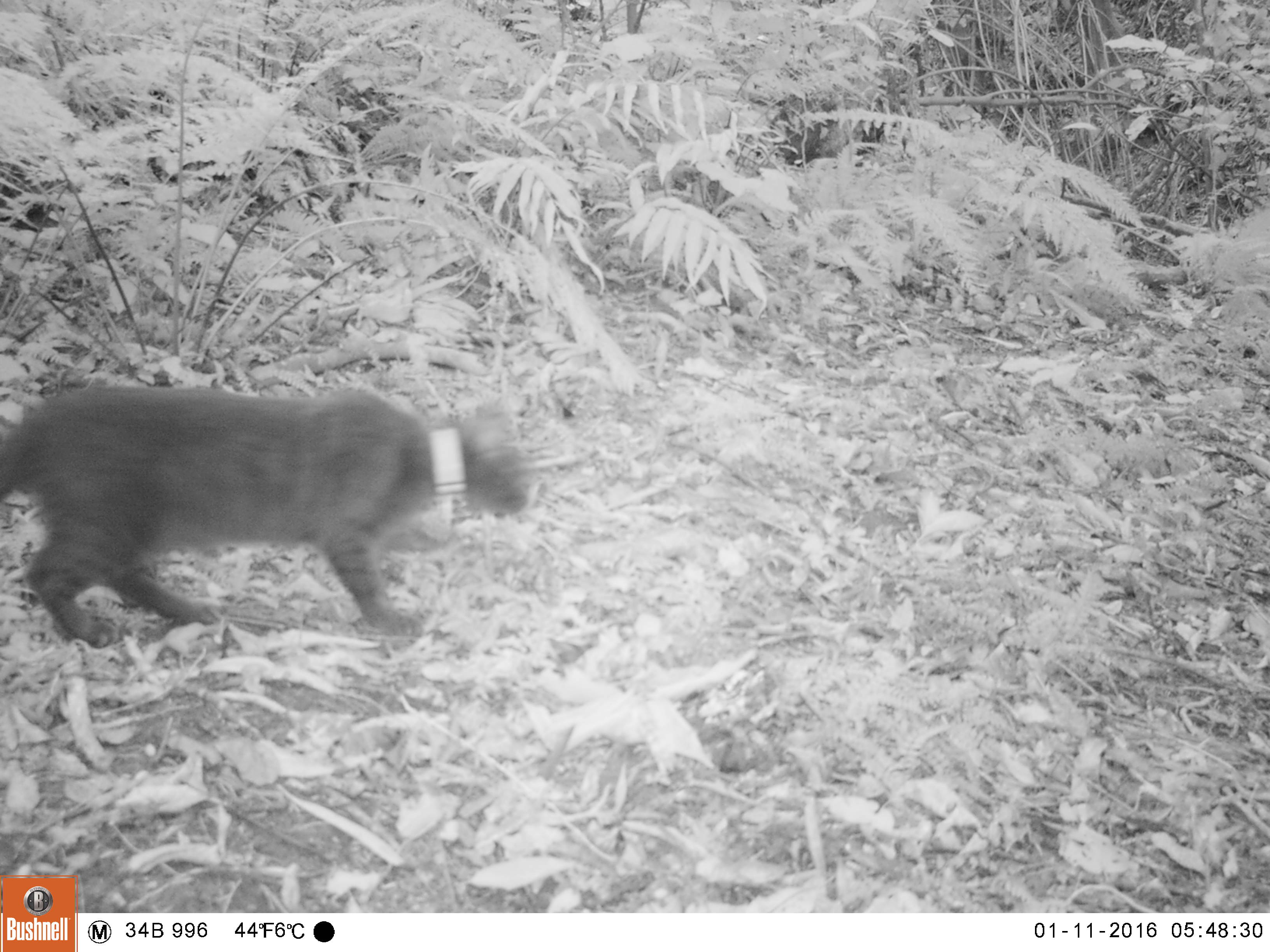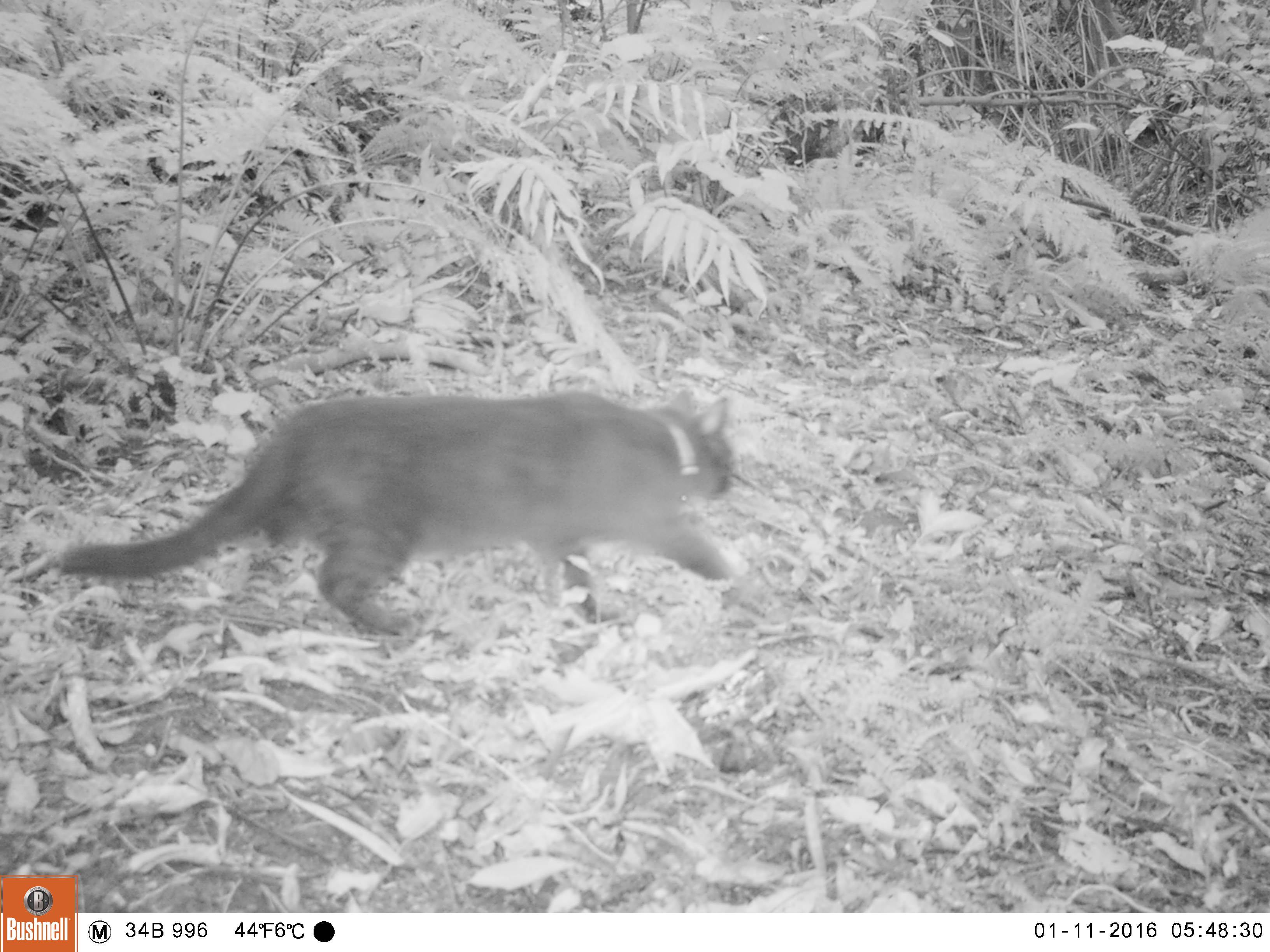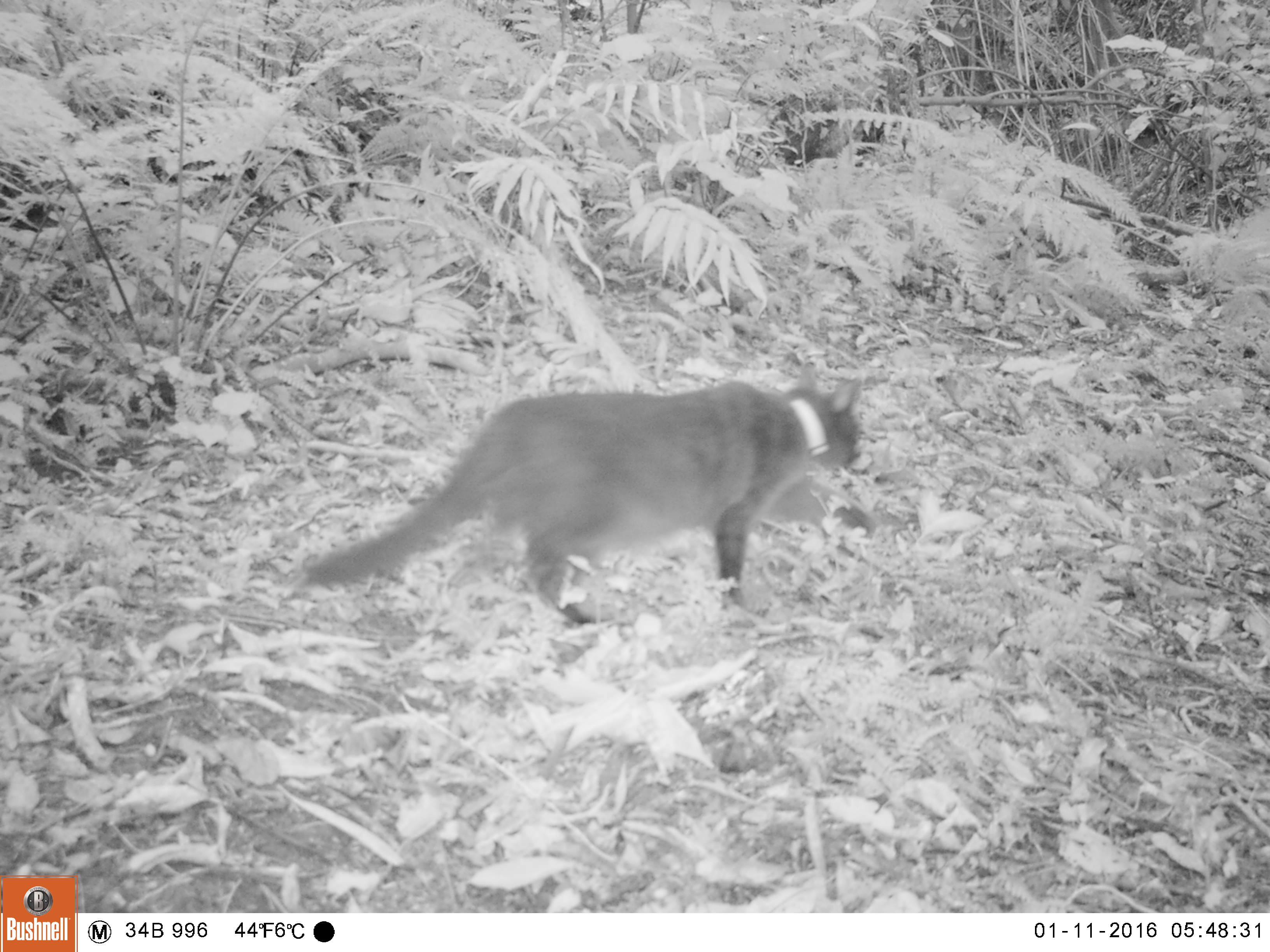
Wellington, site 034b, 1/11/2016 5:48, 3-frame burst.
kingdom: Animalia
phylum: Chordata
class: Mammalia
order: Carnivora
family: Felidae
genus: Felis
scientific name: Felis catus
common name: cat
Cat (Felis catus).